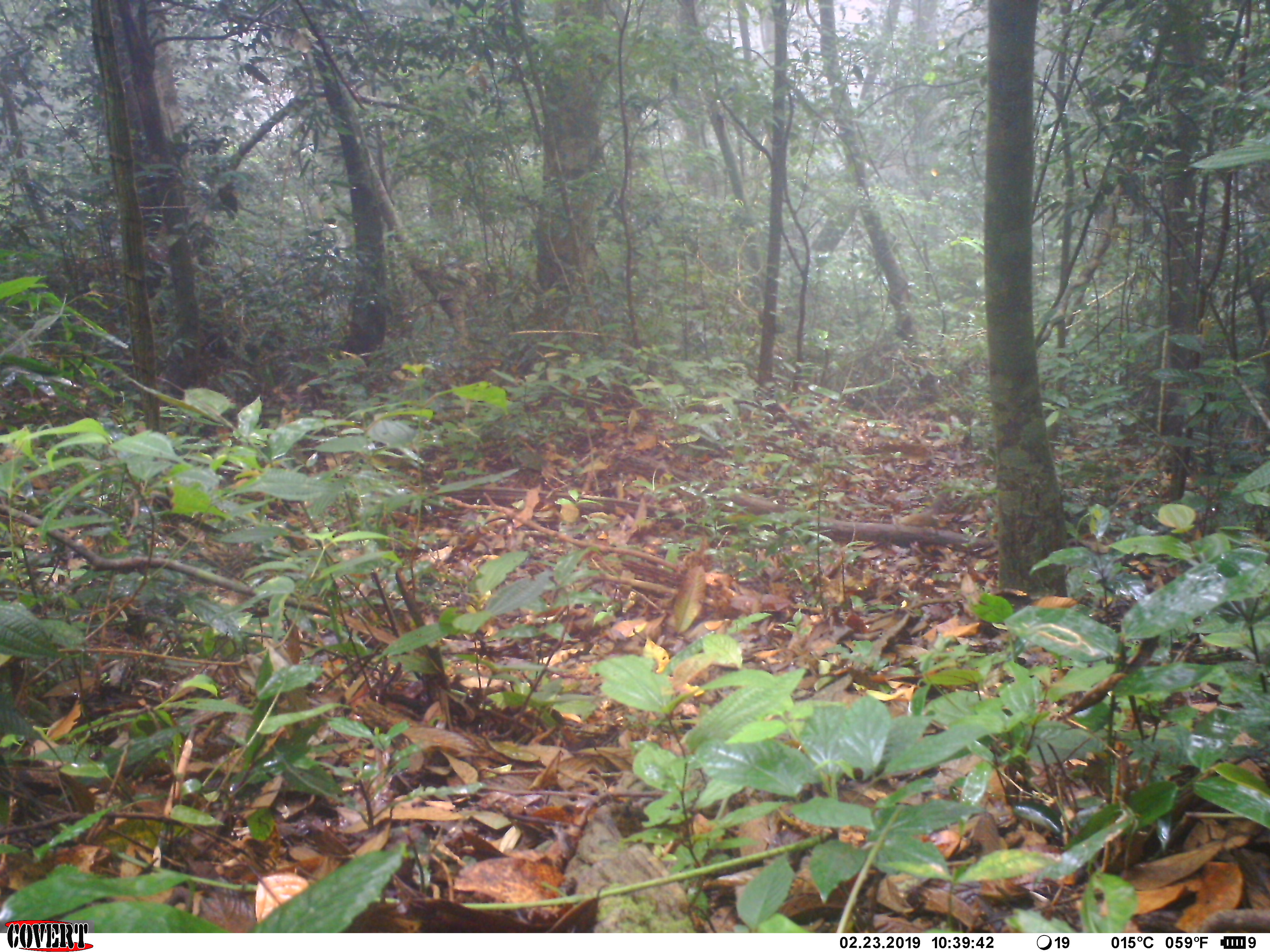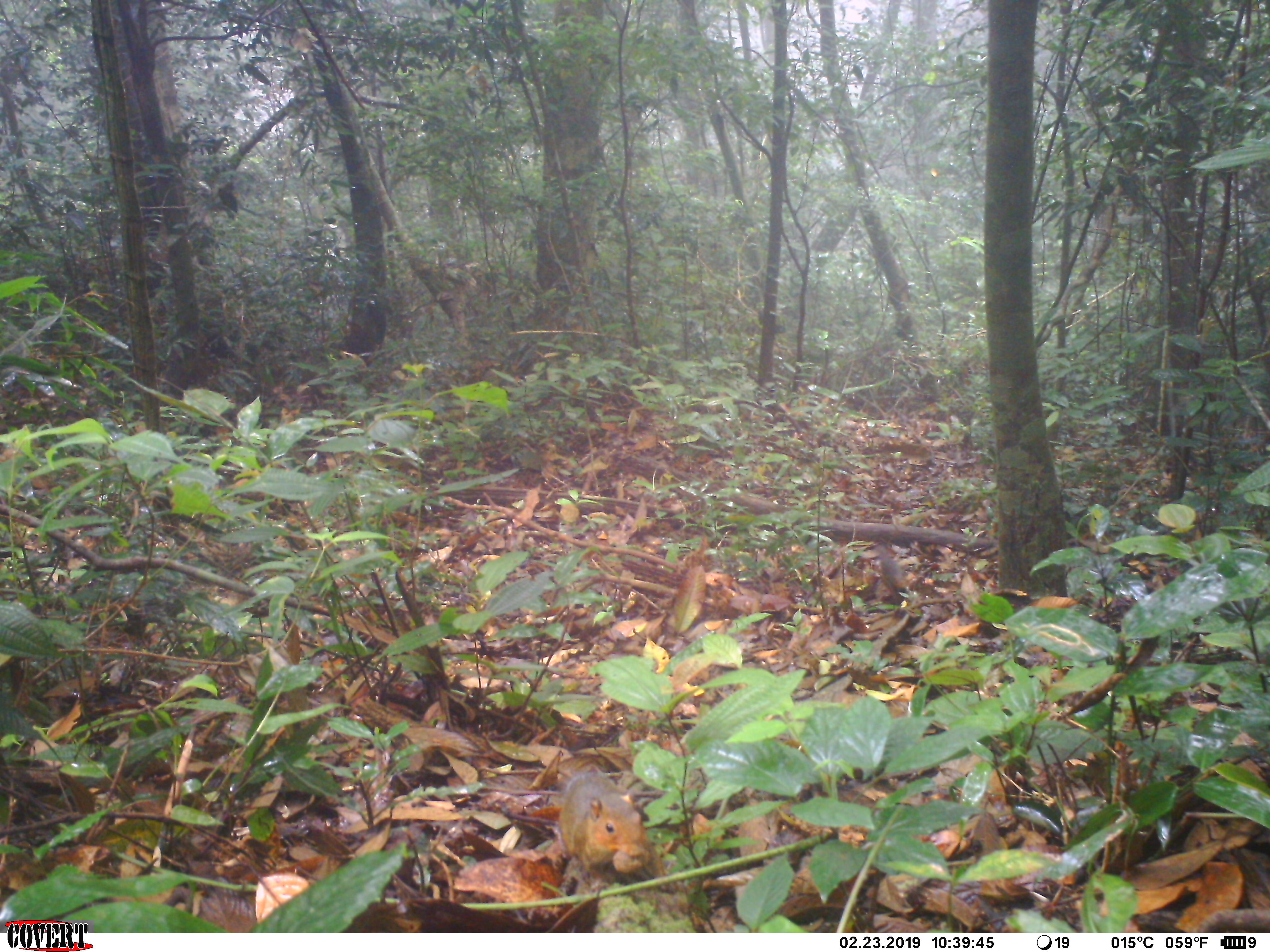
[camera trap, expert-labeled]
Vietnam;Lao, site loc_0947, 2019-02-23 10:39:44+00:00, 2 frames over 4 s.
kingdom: Animalia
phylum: Chordata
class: Mammalia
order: Rodentia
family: Sciuridae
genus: Dremomys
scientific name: Dremomys rufigenis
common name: red-cheeked squirrel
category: red cheeked squirrel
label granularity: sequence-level